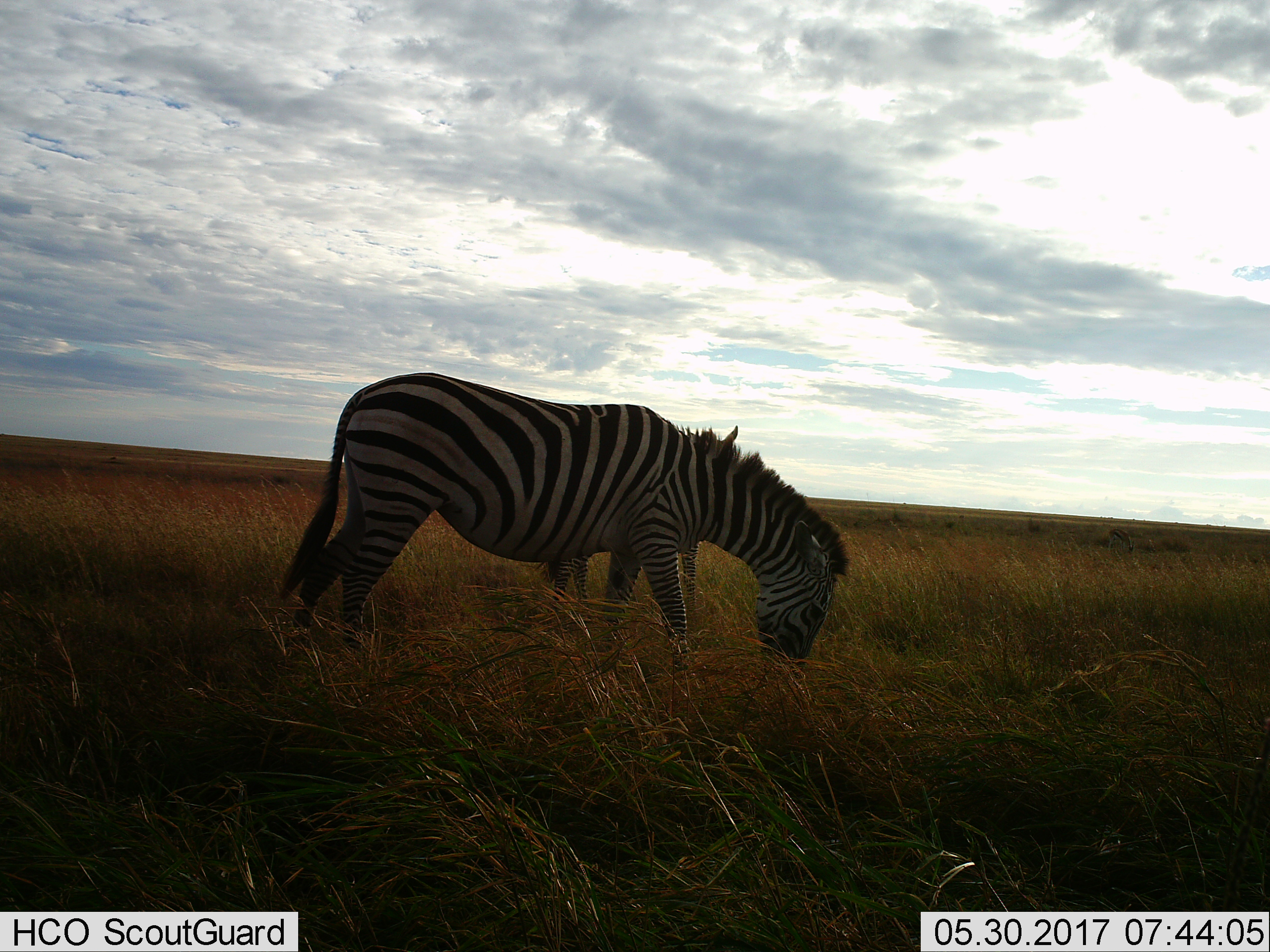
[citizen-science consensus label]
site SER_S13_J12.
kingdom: Animalia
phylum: Chordata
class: Mammalia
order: Perissodactyla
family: Equidae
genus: Equus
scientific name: Equus quagga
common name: plains zebra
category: zebraplains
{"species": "zebraplains (plains zebra) (Equus quagga)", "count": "2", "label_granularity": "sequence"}